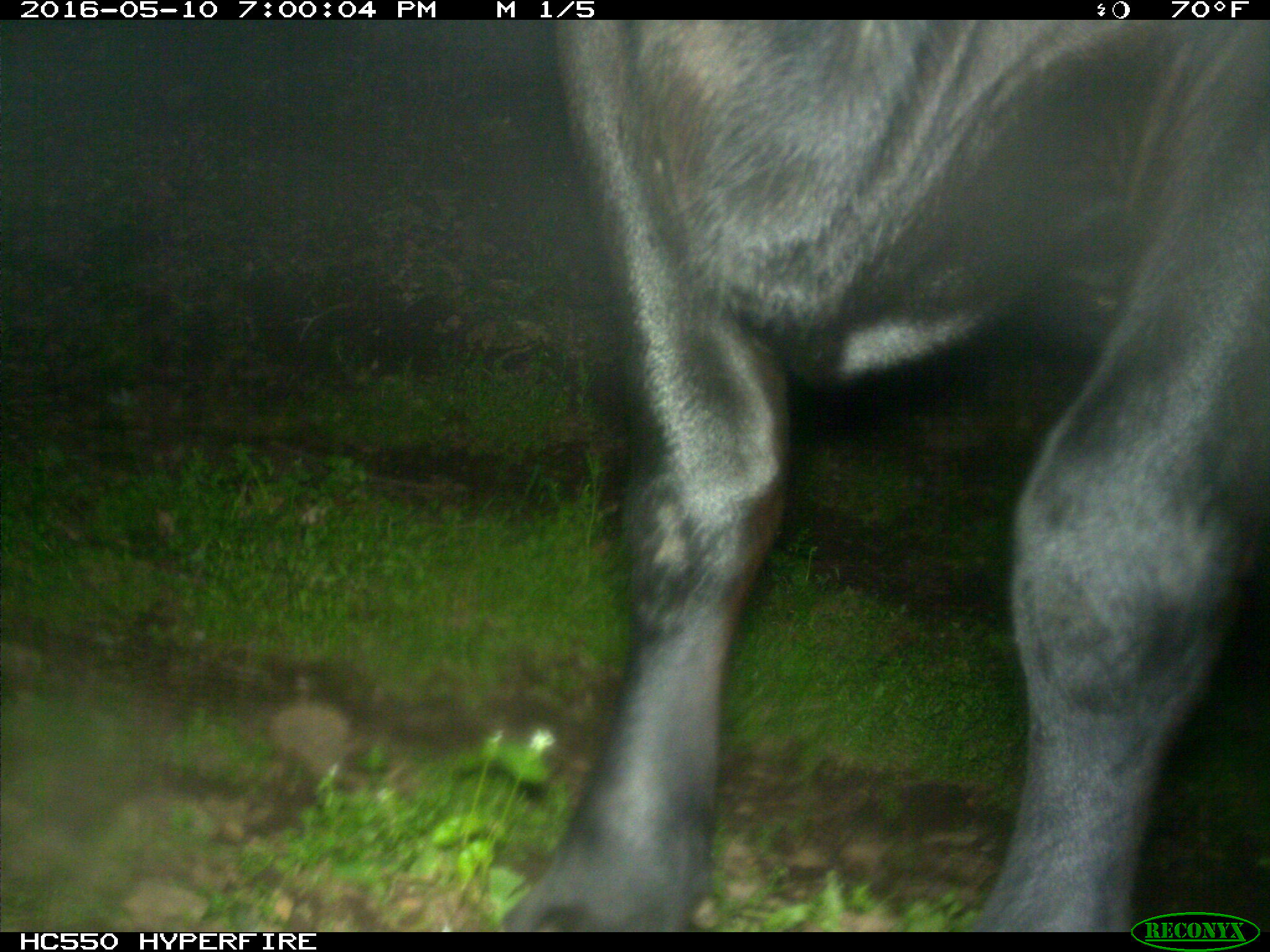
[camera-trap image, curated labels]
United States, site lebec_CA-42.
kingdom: Animalia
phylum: Chordata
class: Mammalia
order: Artiodactyla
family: Bovidae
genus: Bos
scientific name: Bos taurus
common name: domestic cow